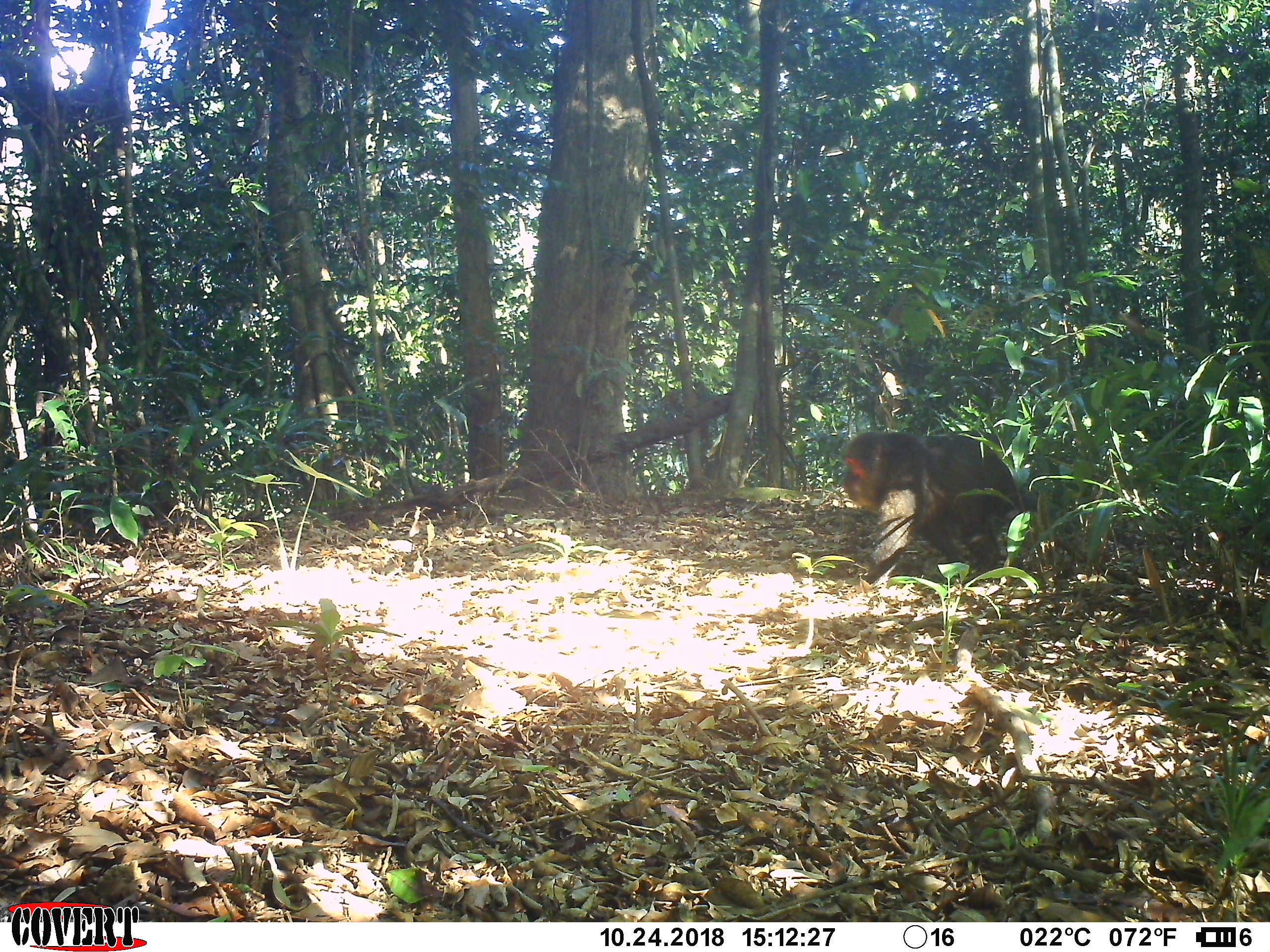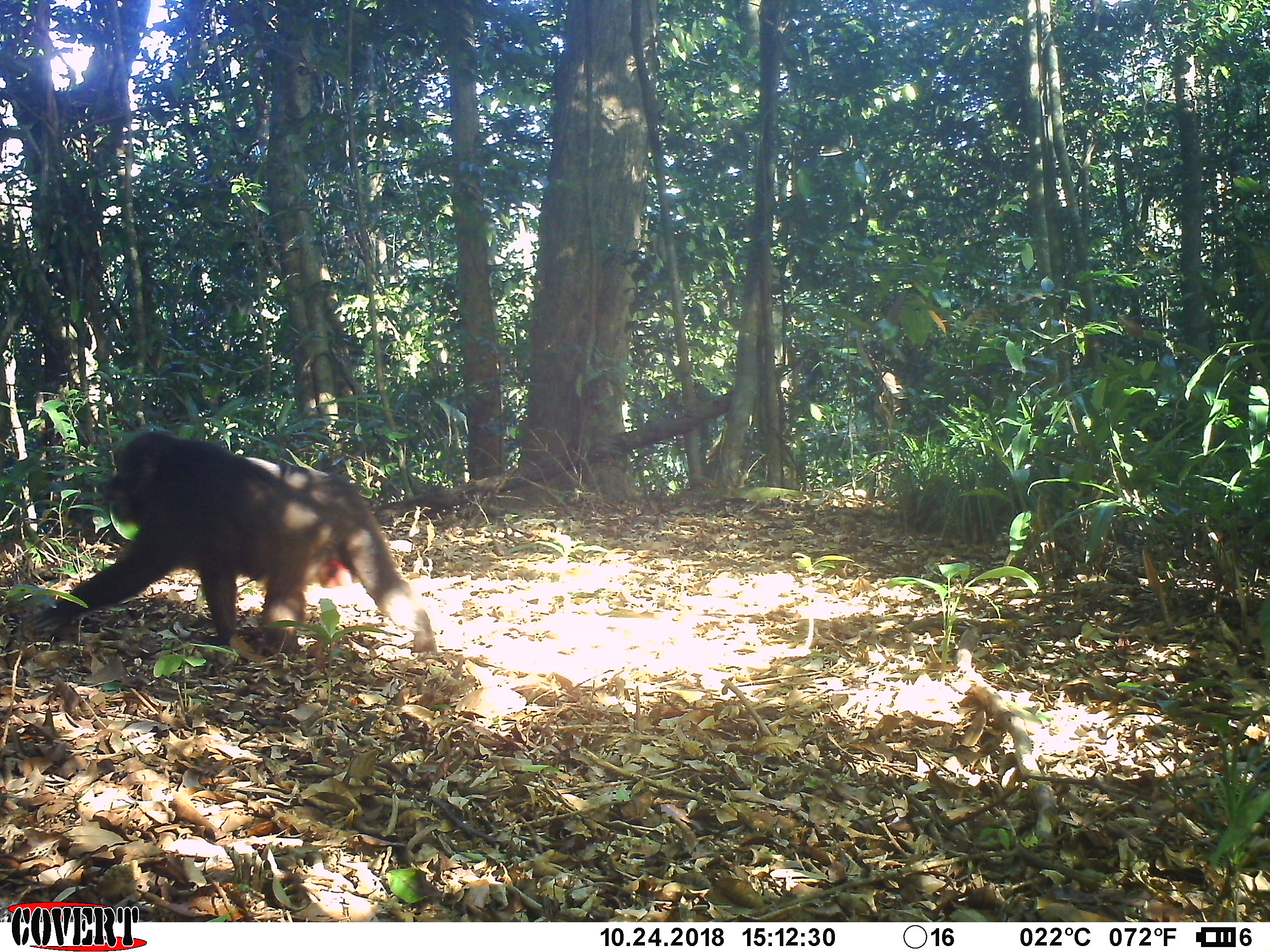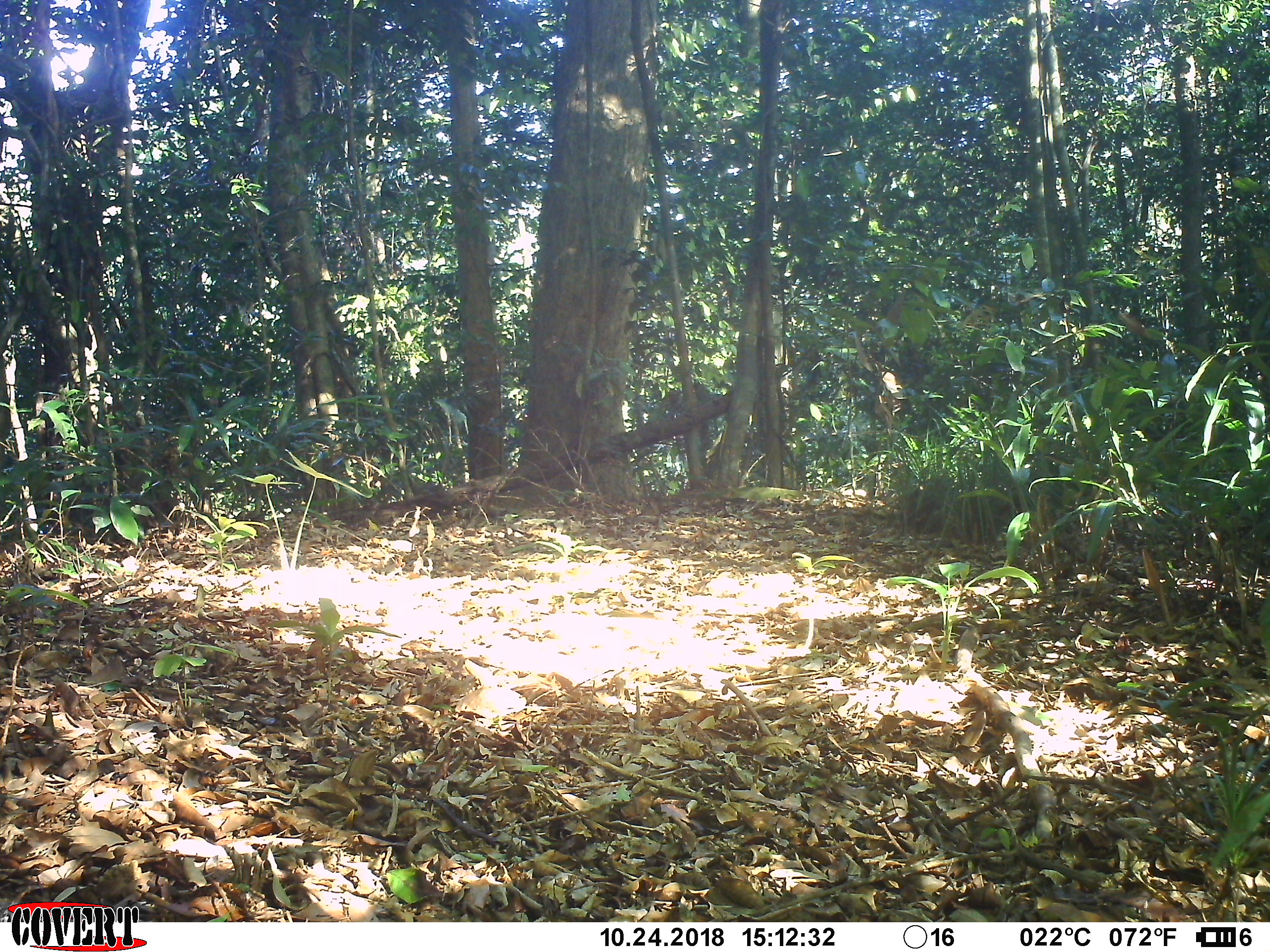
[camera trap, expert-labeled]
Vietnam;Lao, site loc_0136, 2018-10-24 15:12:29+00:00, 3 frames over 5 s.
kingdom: Animalia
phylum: Chordata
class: Mammalia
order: Primates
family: Cercopithecidae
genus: Macaca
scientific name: Macaca arctoides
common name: stump-tailed macaque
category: stump tailed macaque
Stump tailed macaque (stump-tailed macaque) (Macaca arctoides). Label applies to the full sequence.